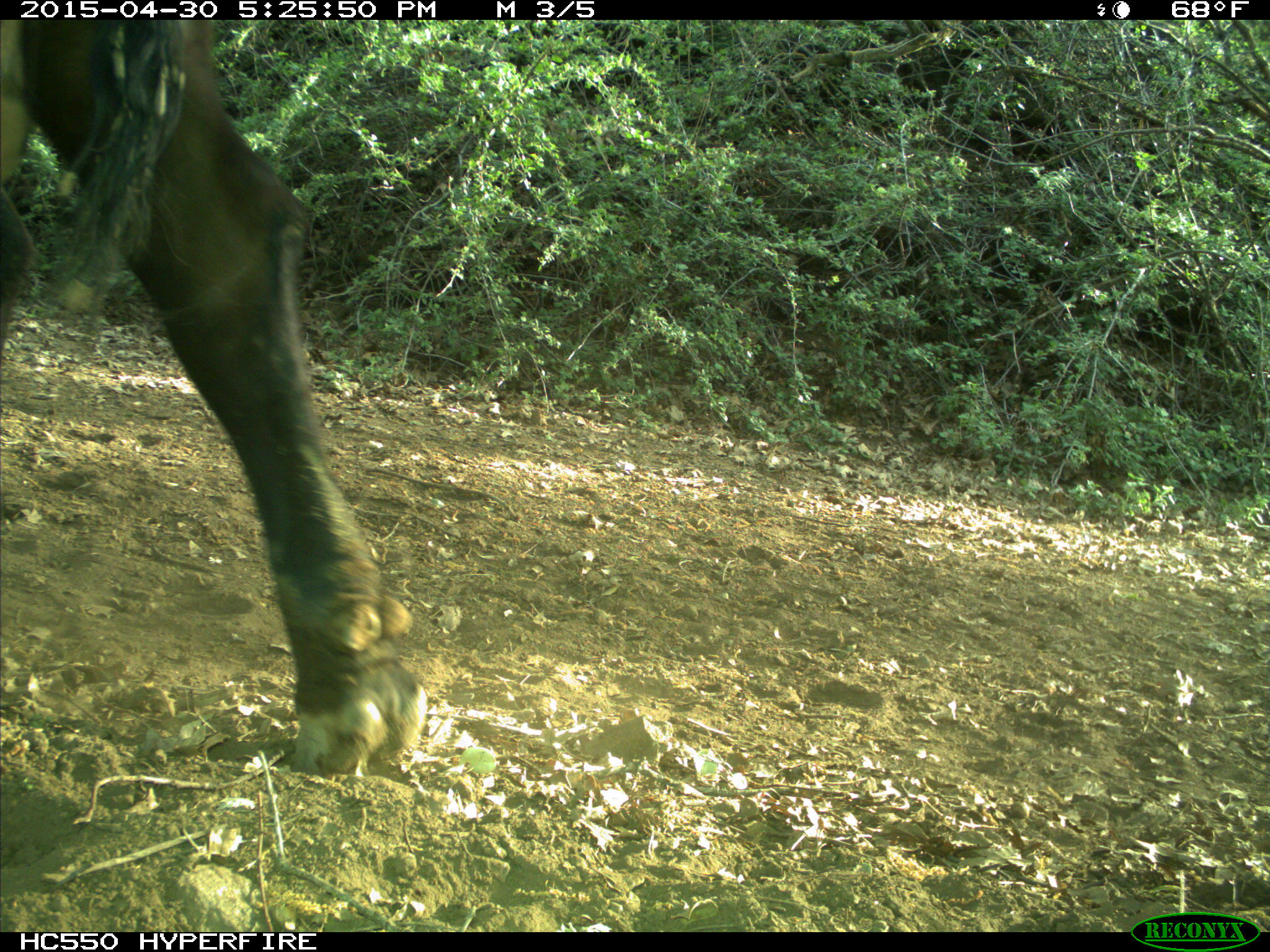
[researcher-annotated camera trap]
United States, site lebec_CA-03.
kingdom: Animalia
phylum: Chordata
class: Mammalia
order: Artiodactyla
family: Bovidae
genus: Bos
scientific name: Bos taurus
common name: domestic cow